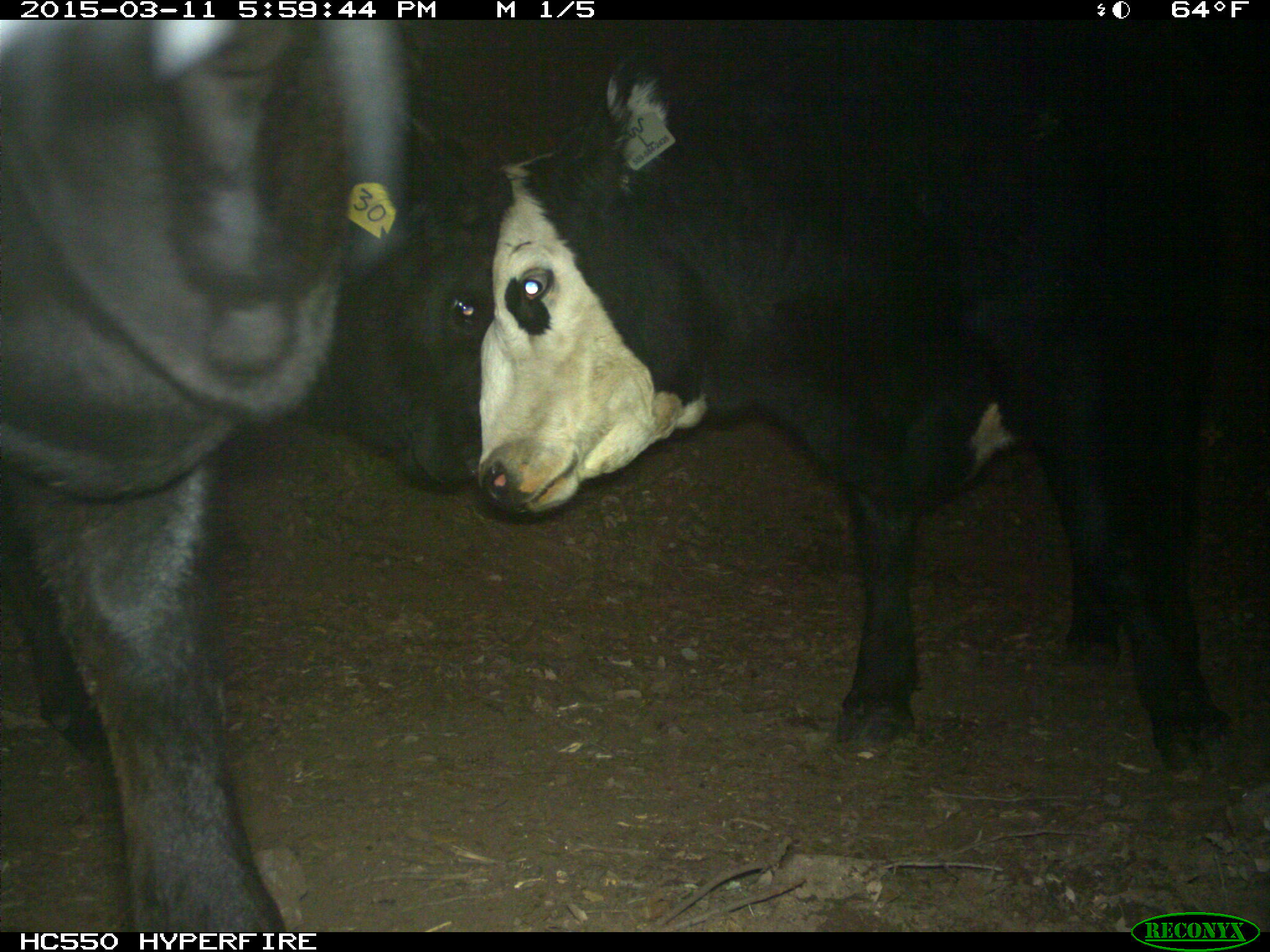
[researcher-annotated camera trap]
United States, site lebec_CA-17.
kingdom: Animalia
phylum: Chordata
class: Mammalia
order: Artiodactyla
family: Bovidae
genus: Bos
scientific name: Bos taurus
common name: domestic cow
Bos taurus (domestic cow).